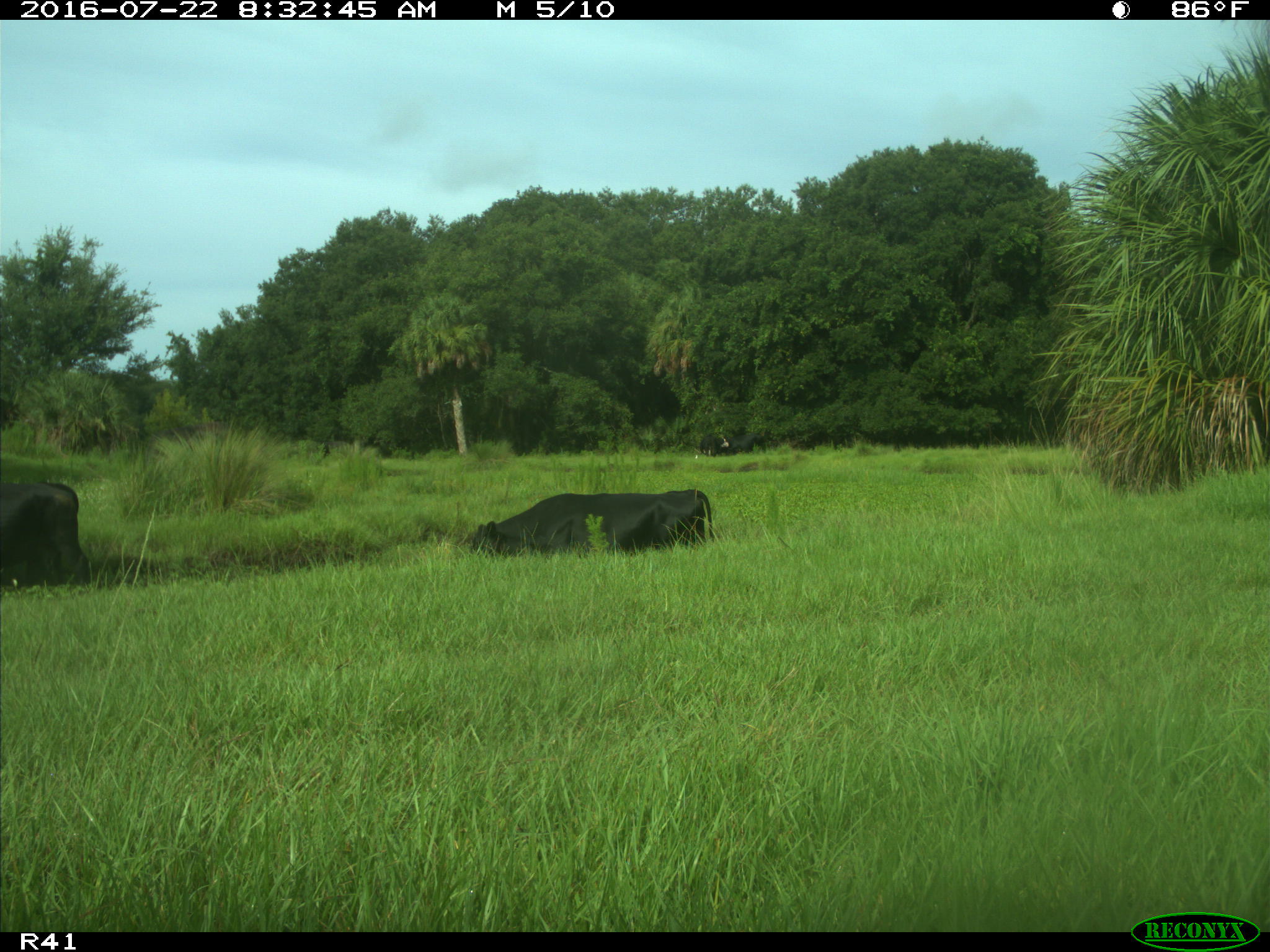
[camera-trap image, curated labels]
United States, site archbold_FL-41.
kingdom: Animalia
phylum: Chordata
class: Mammalia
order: Artiodactyla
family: Bovidae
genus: Bos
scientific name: Bos taurus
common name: domestic cow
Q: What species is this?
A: Bos taurus (domestic cow).